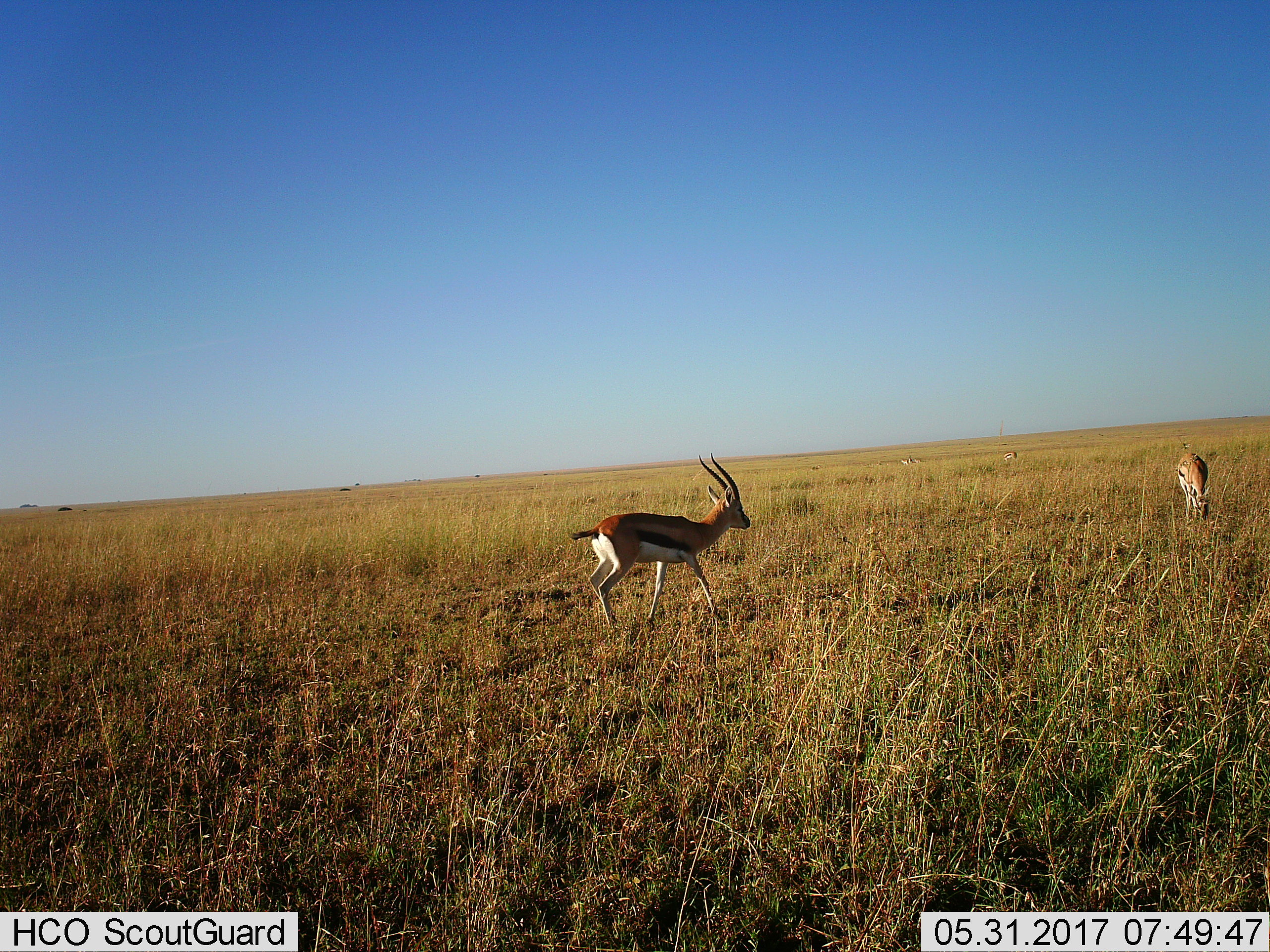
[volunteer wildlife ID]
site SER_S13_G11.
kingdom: Animalia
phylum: Chordata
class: Mammalia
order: Artiodactyla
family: Bovidae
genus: Eudorcas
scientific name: Eudorcas thomsonii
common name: thomson's gazelle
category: gazellethomsons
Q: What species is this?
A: Gazellethomsons (thomson's gazelle) (Eudorcas thomsonii).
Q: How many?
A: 2.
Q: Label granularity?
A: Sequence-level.